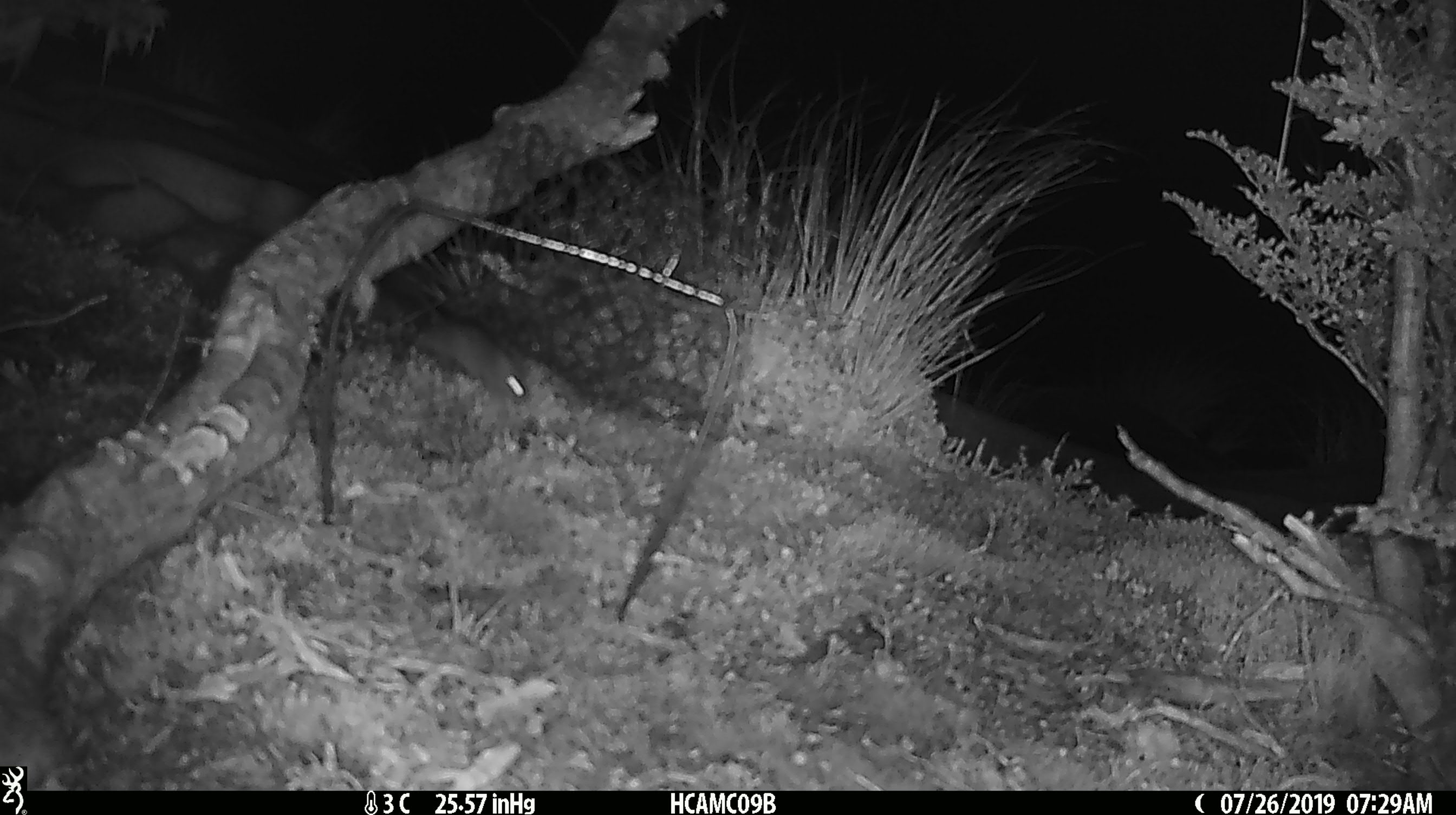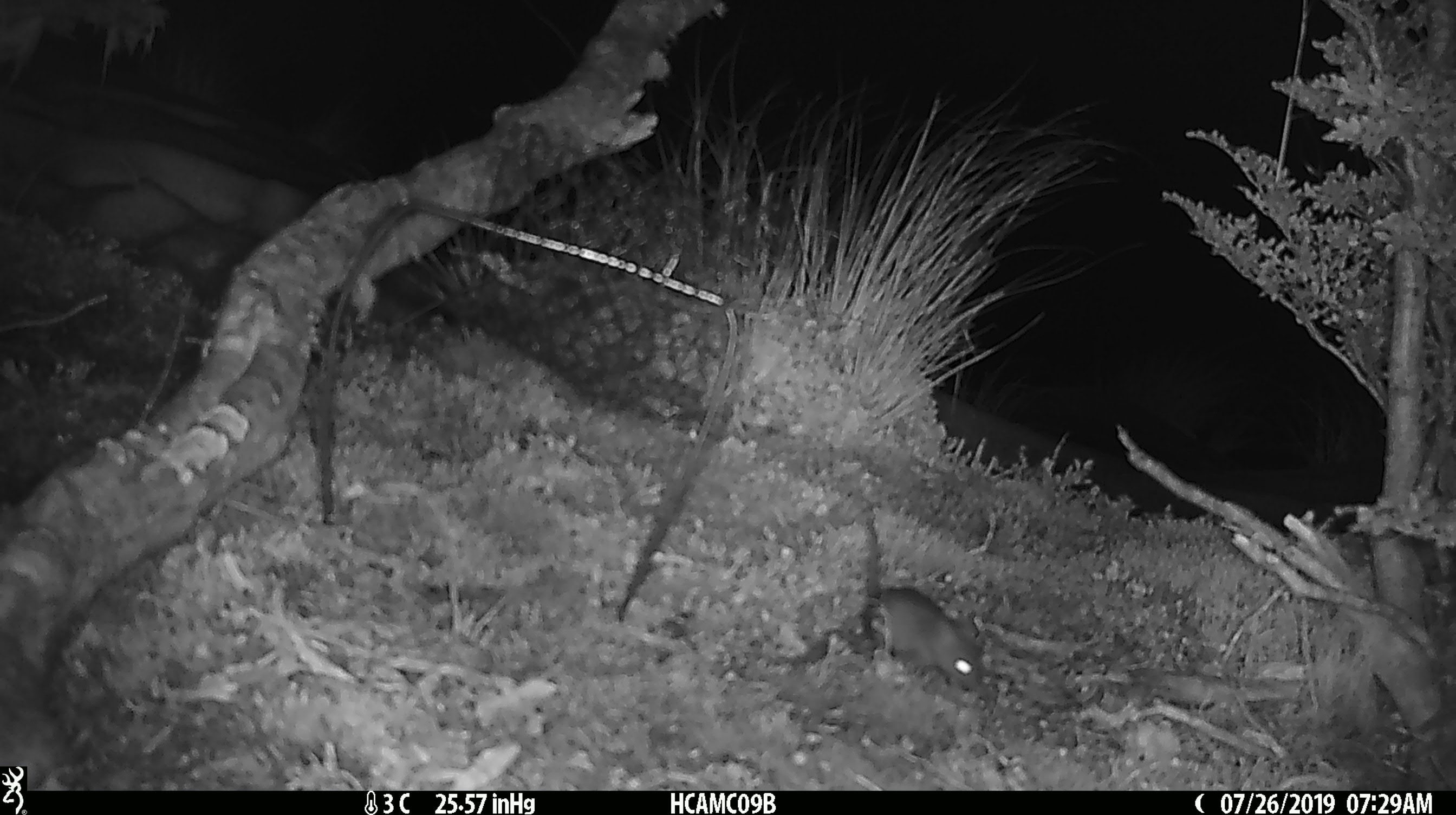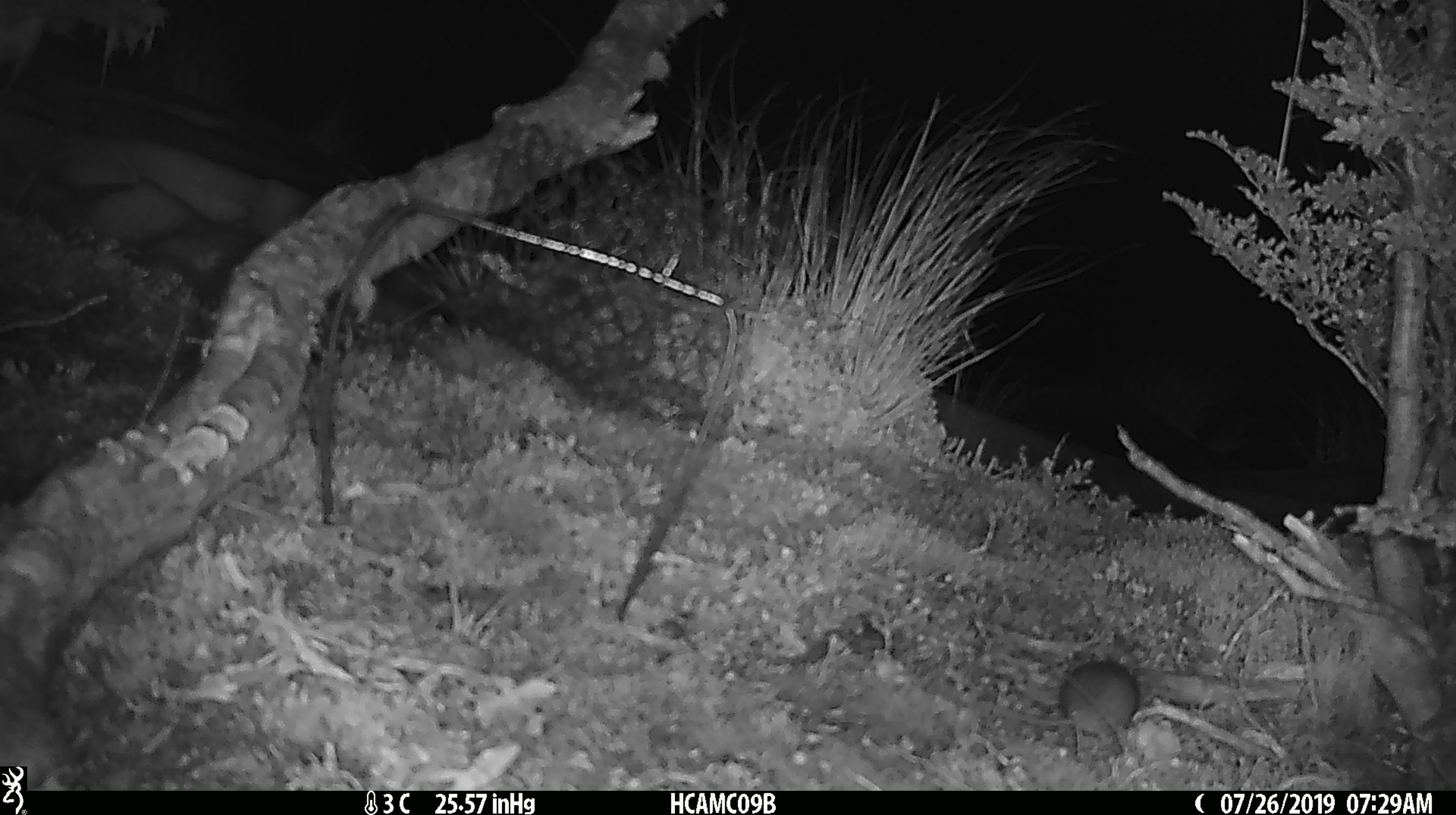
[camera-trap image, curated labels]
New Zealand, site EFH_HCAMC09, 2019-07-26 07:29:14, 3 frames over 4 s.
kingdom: Animalia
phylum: Chordata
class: Mammalia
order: Rodentia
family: Muridae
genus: Mus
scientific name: Mus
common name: mouse